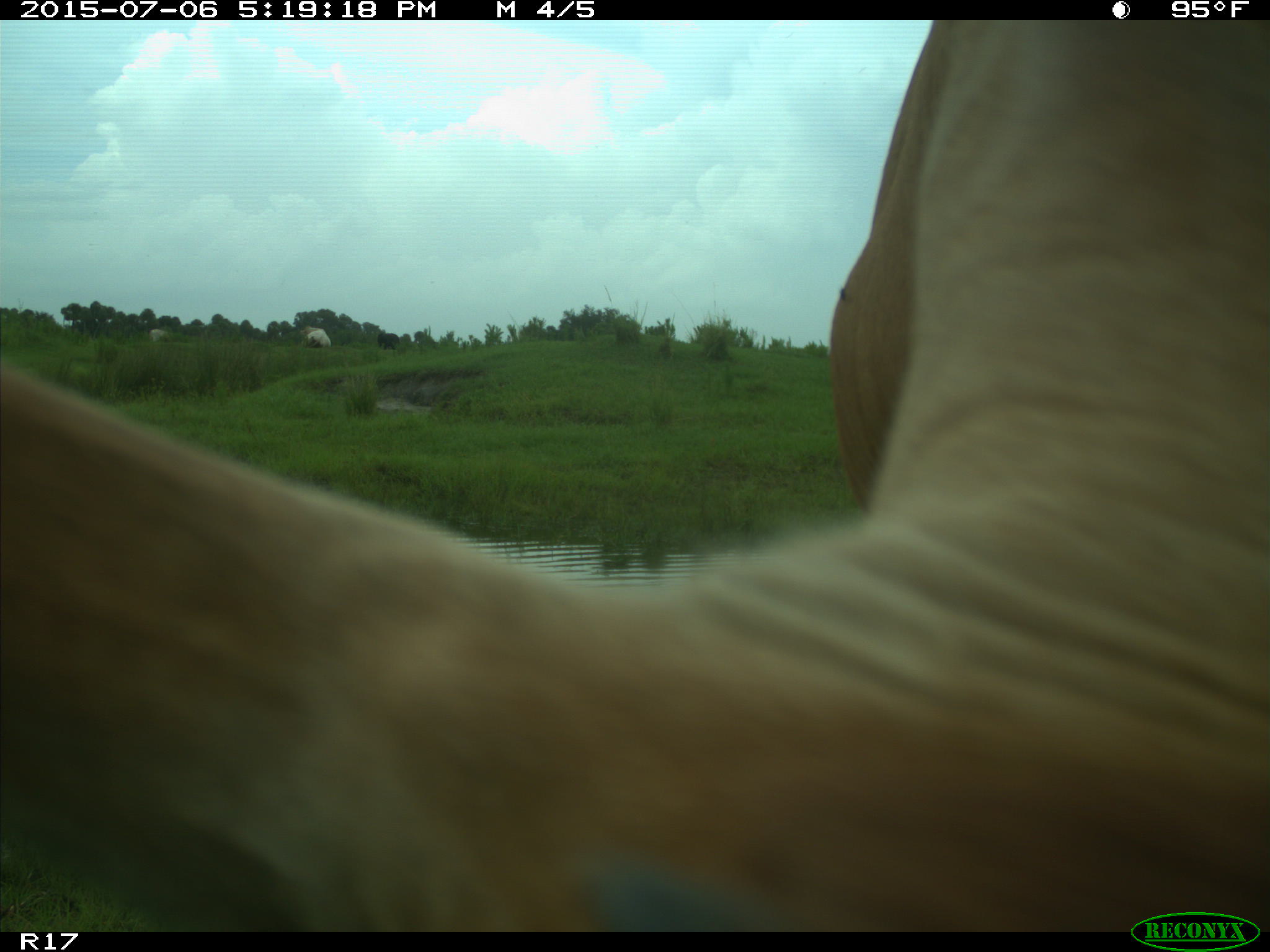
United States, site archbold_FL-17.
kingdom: Animalia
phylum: Chordata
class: Mammalia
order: Artiodactyla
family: Bovidae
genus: Bos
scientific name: Bos taurus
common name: domestic cow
Bos taurus (domestic cow).